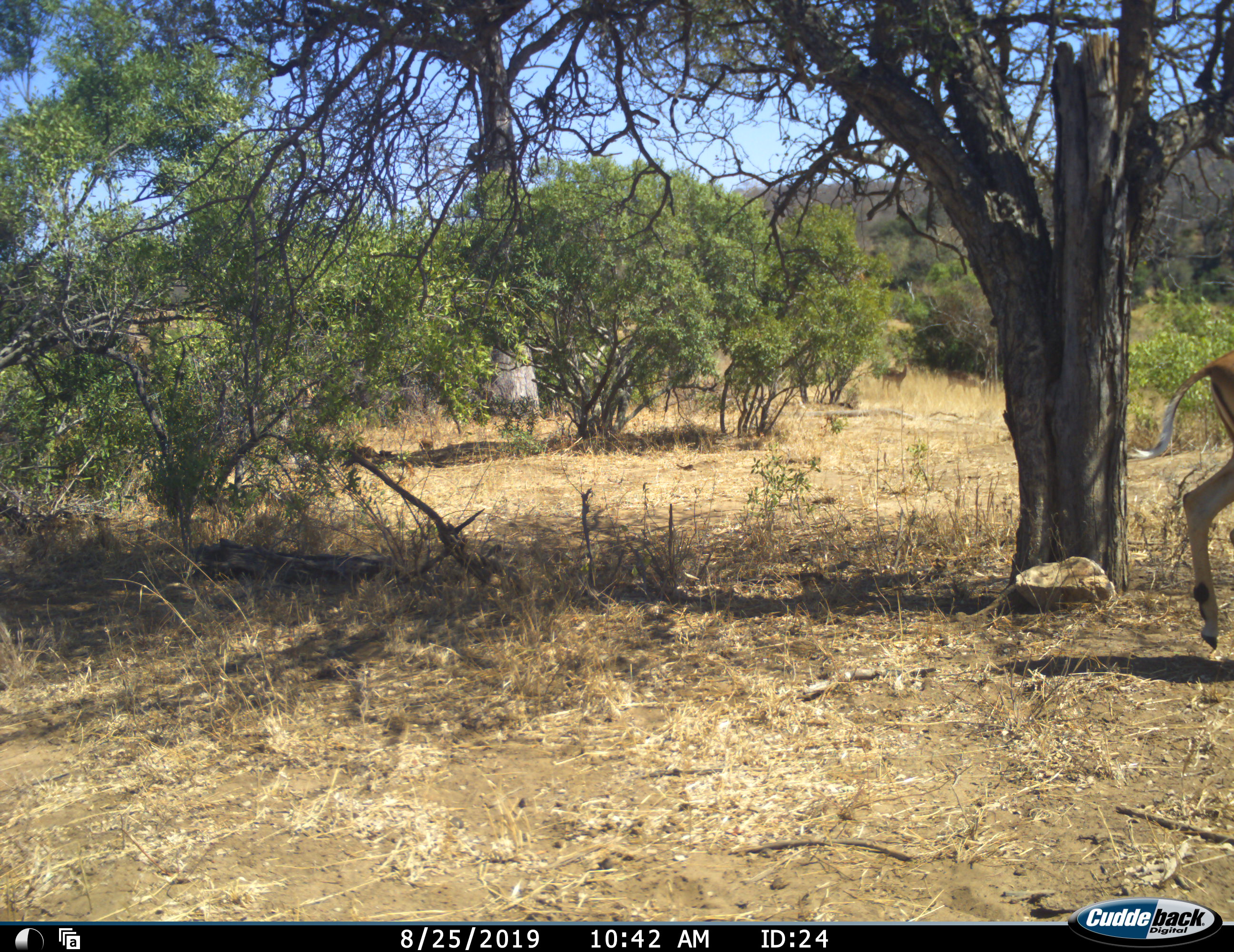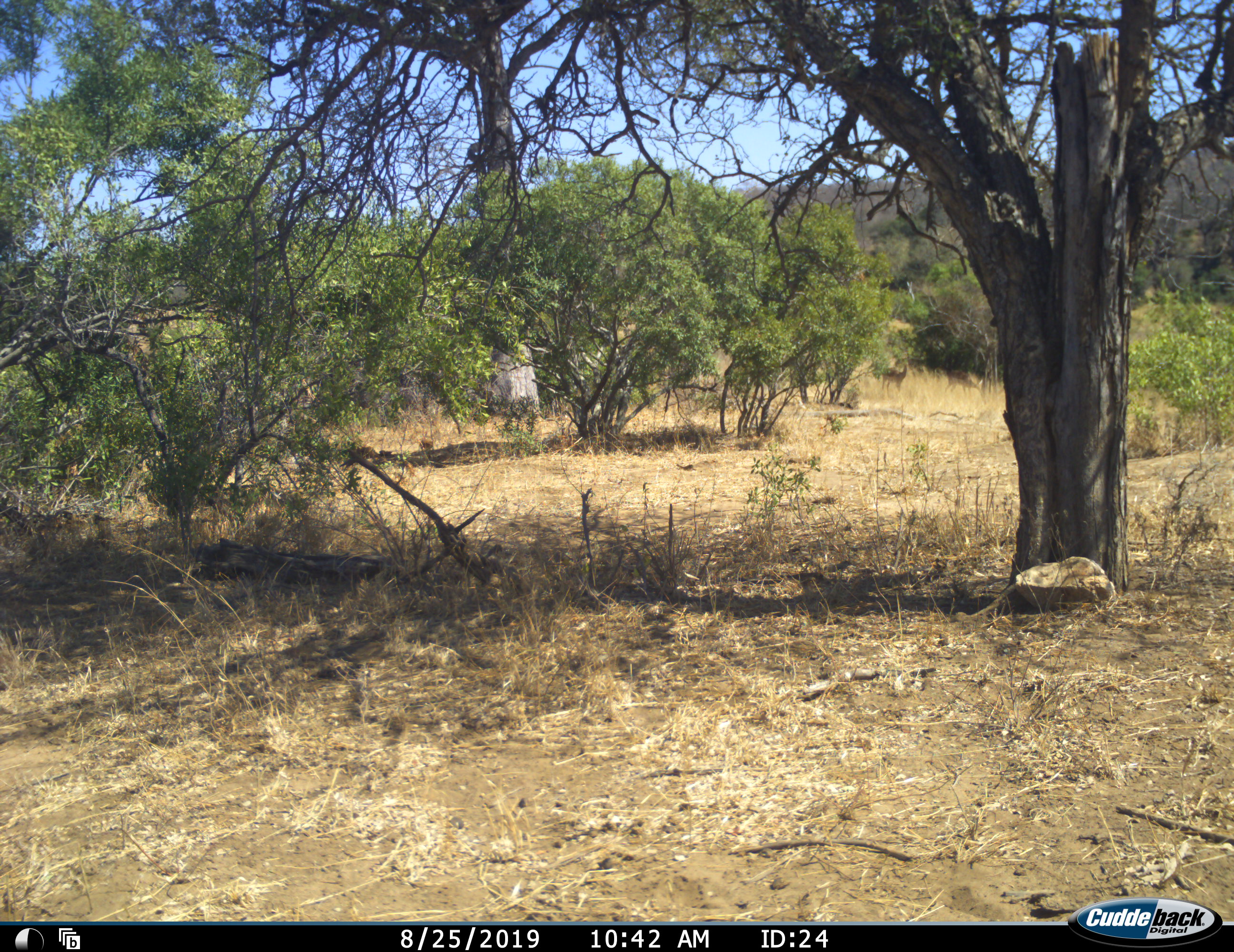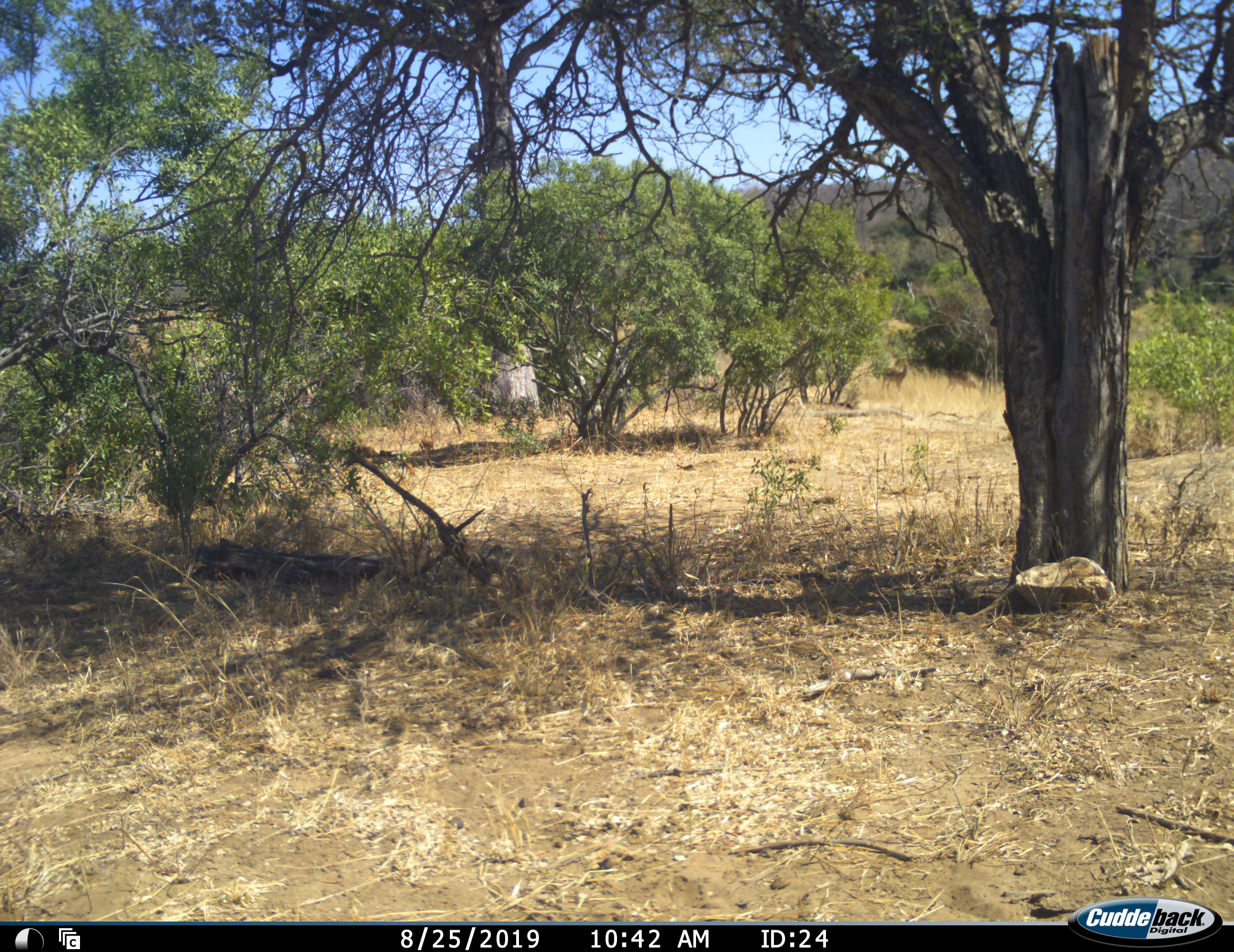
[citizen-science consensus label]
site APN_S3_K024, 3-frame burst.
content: unidentified animal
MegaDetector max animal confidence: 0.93